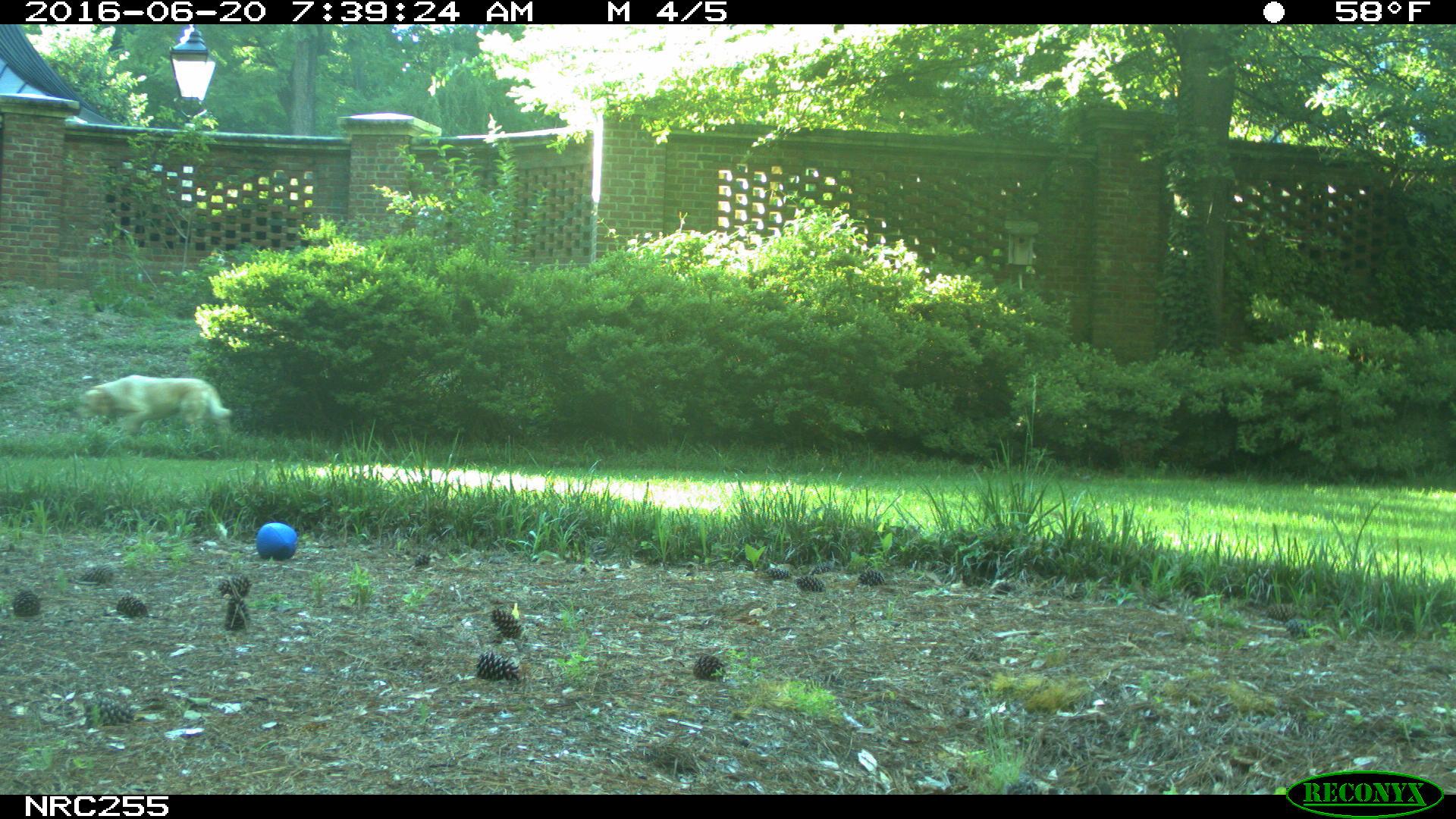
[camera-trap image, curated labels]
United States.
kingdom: Animalia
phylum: Chordata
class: Mammalia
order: Carnivora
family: Canidae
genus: Canis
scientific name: Canis familiaris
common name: domestic dog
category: Dog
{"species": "Dog (domestic dog) (Canis familiaris)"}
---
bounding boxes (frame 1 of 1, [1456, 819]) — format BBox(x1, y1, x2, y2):
Dog: BBox(70, 361, 239, 452)